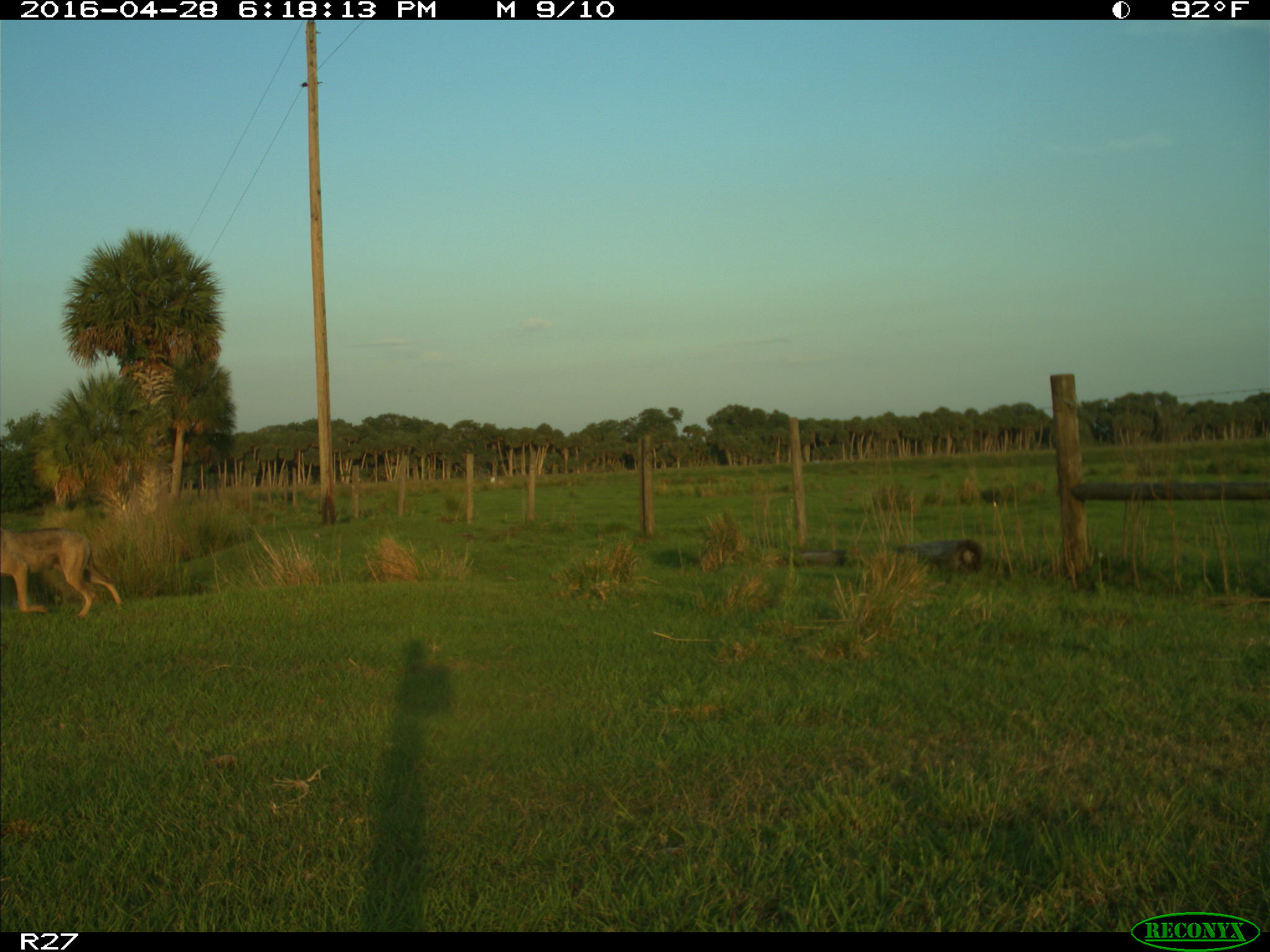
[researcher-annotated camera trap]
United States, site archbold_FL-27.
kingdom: Animalia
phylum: Chordata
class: Mammalia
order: Carnivora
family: Canidae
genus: Canis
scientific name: Canis latrans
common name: coyote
Canis latrans (coyote).